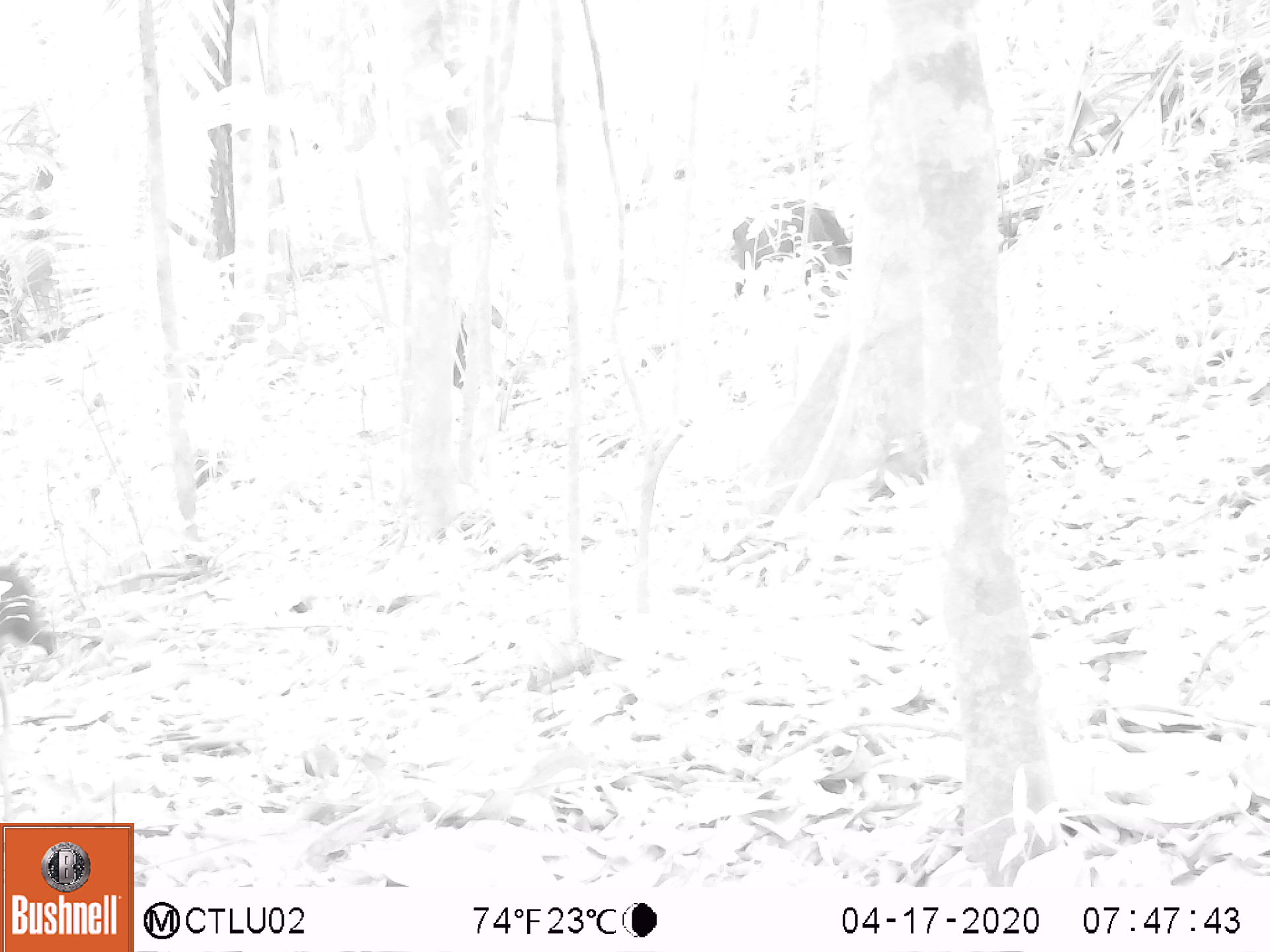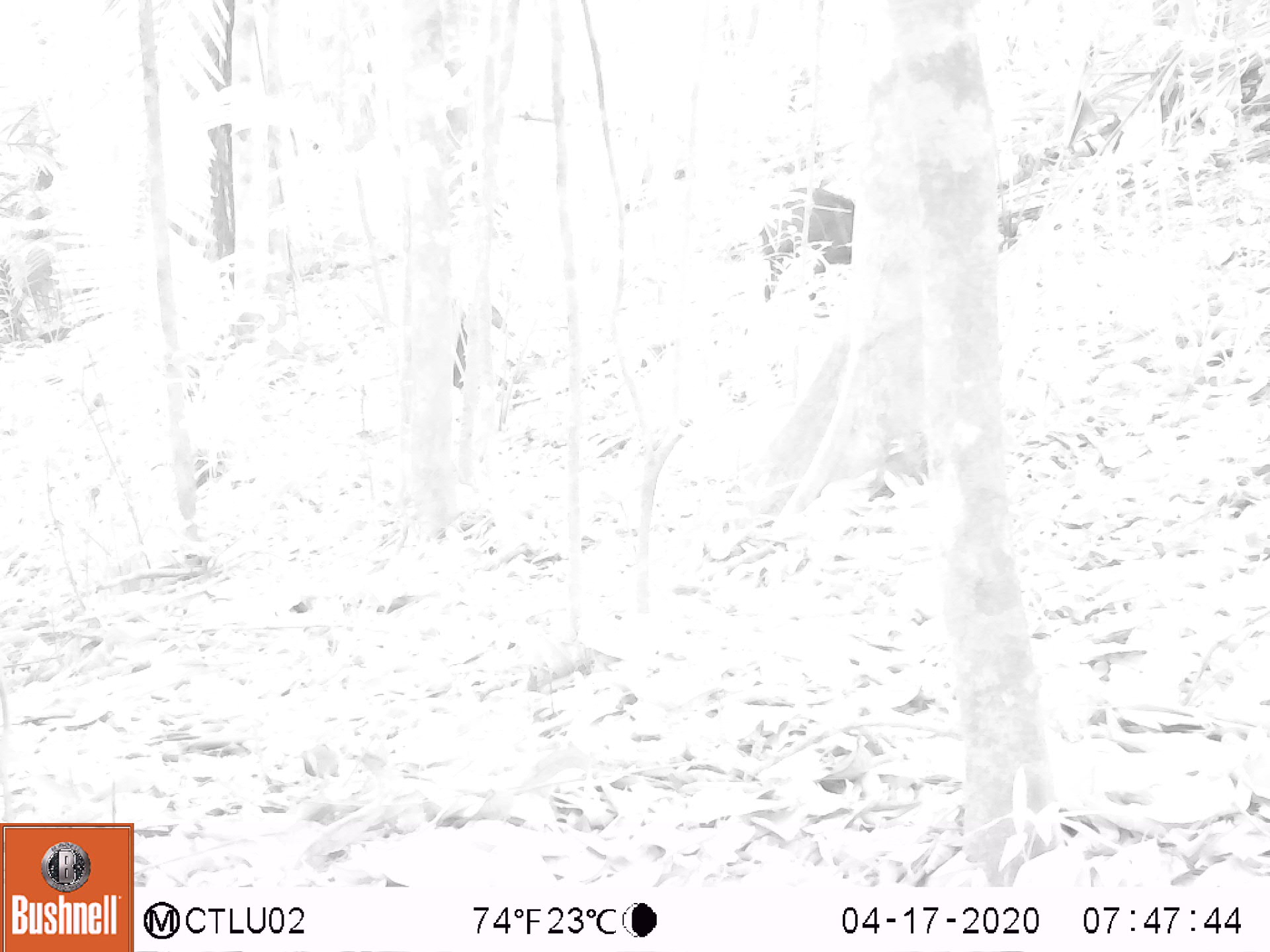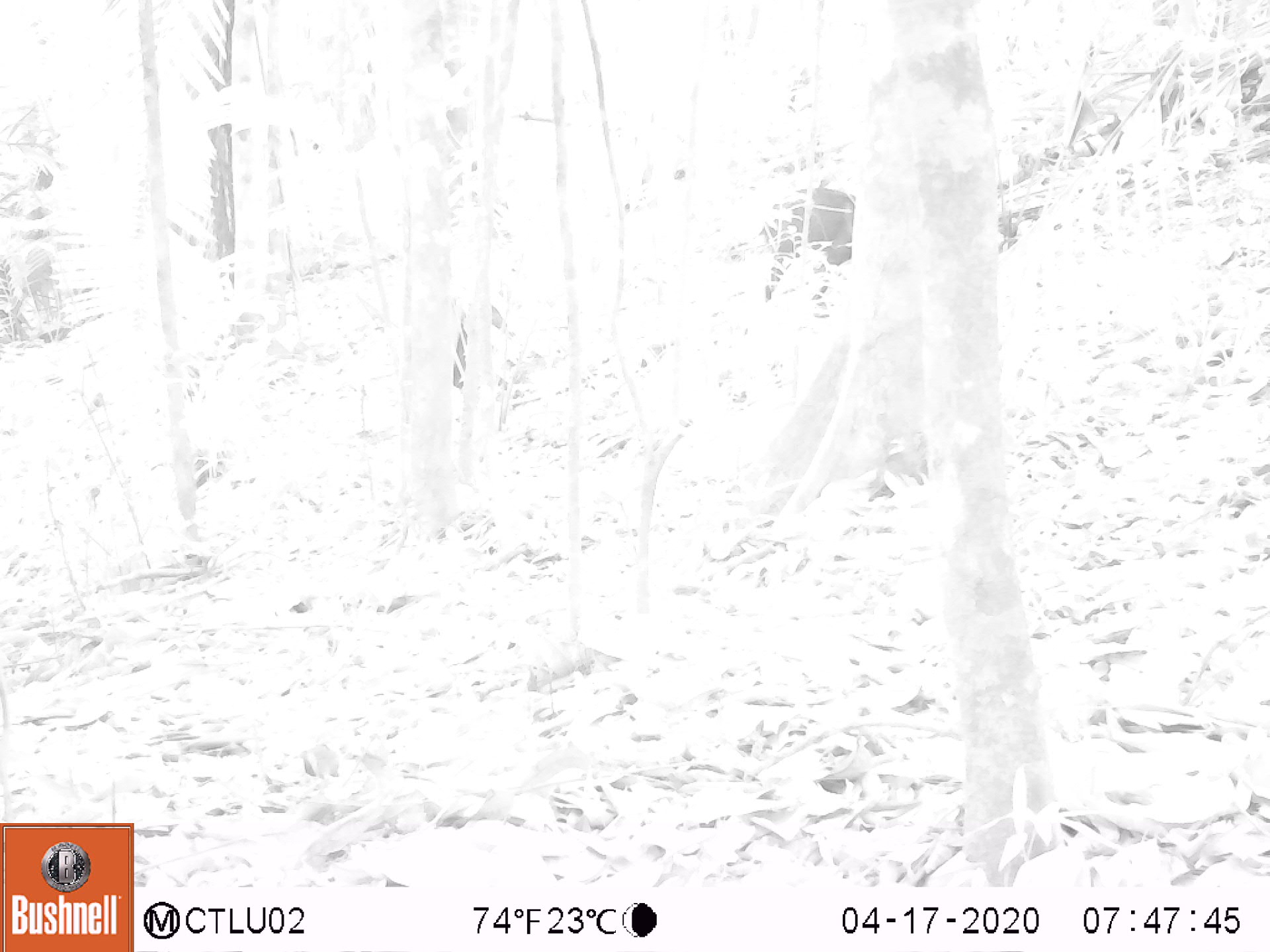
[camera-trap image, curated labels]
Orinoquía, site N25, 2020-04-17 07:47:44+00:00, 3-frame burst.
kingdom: Animalia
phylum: Chordata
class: Mammalia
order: Artiodactyla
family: Tayassuidae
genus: Pecari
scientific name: Pecari tajacu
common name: collared peccary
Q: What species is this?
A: Collared peccary (Pecari tajacu).